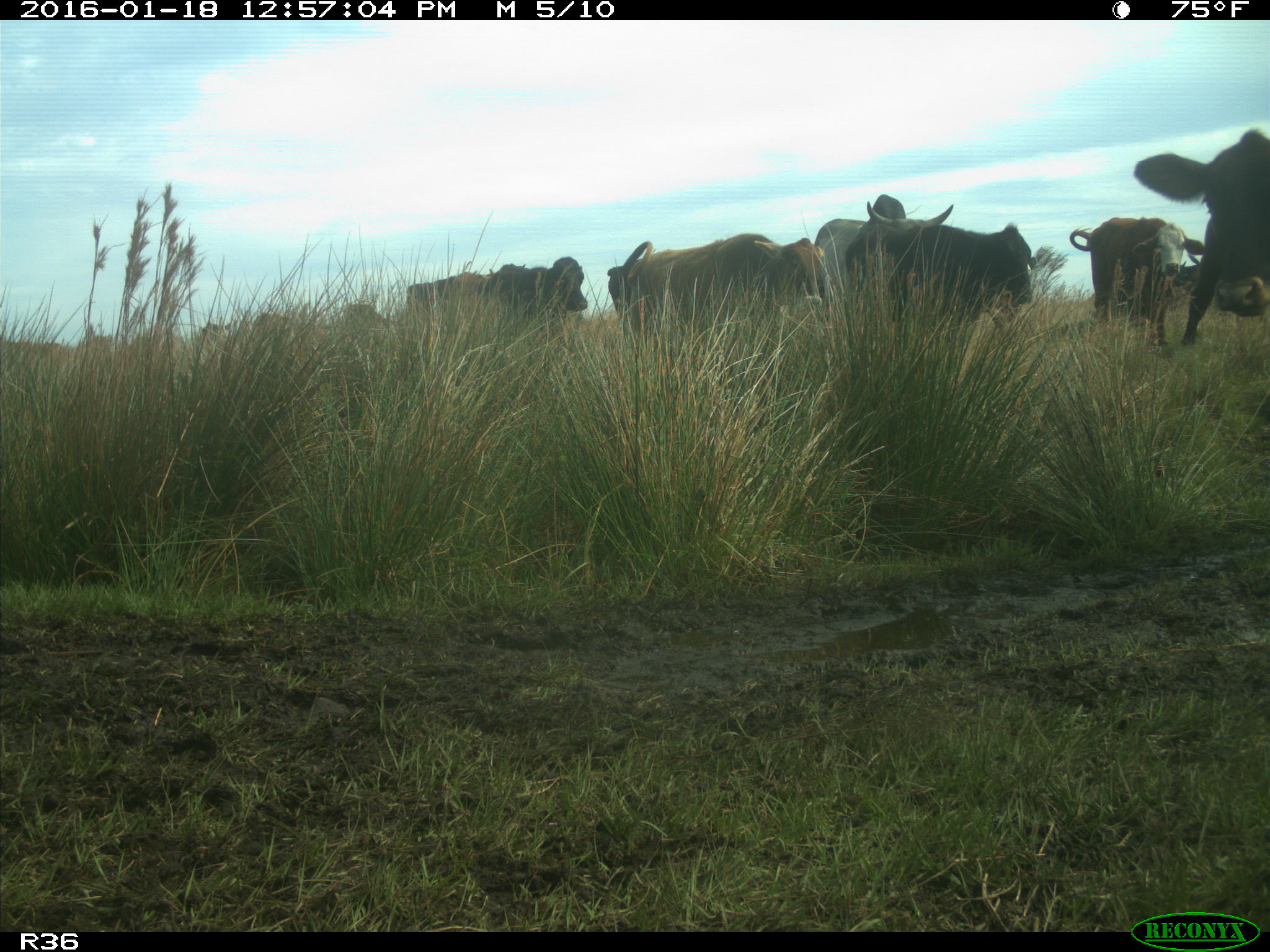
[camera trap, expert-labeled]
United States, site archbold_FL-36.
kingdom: Animalia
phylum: Chordata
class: Mammalia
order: Artiodactyla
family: Bovidae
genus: Bos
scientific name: Bos taurus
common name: domestic cow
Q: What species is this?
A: Bos taurus (domestic cow).